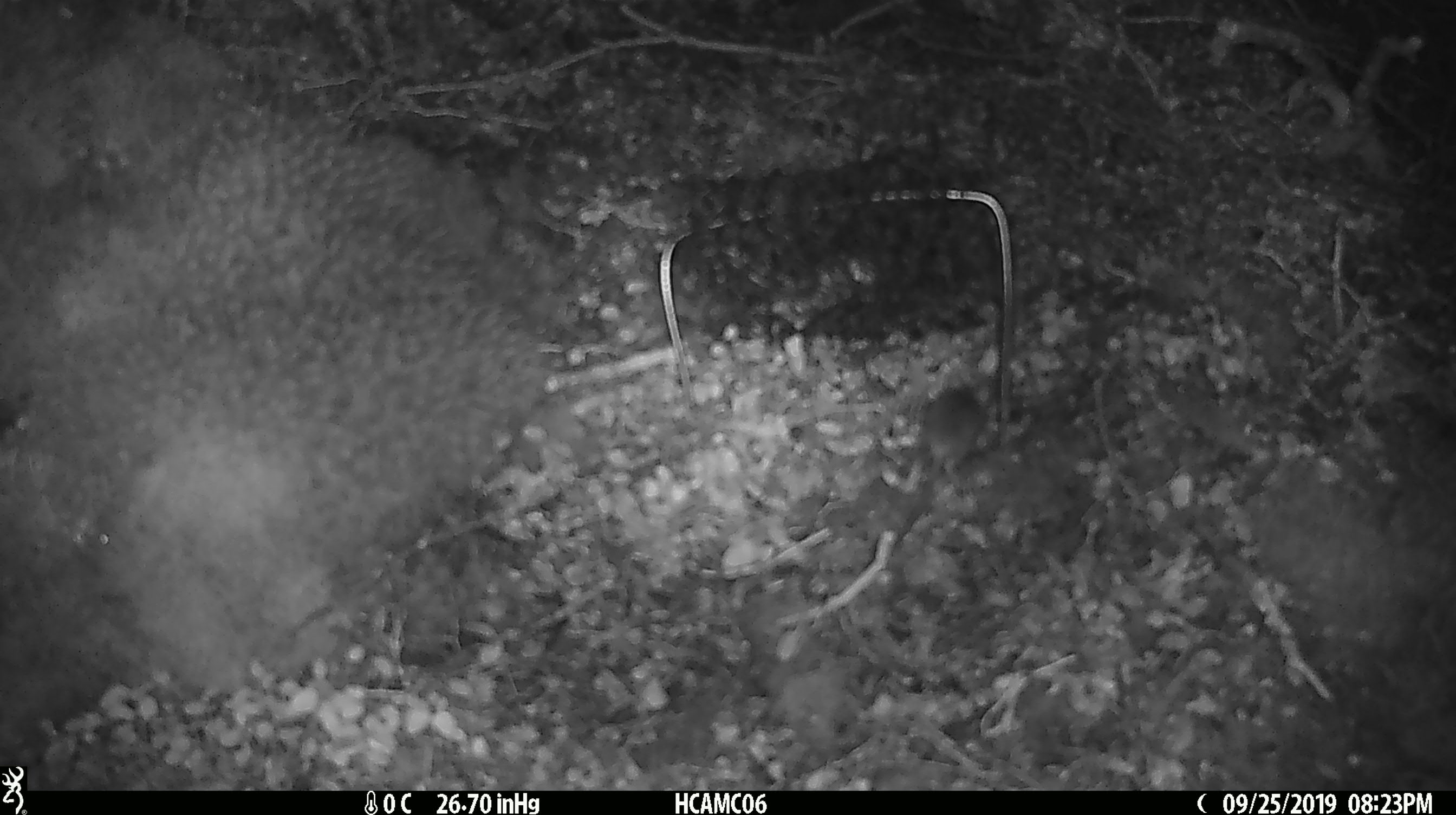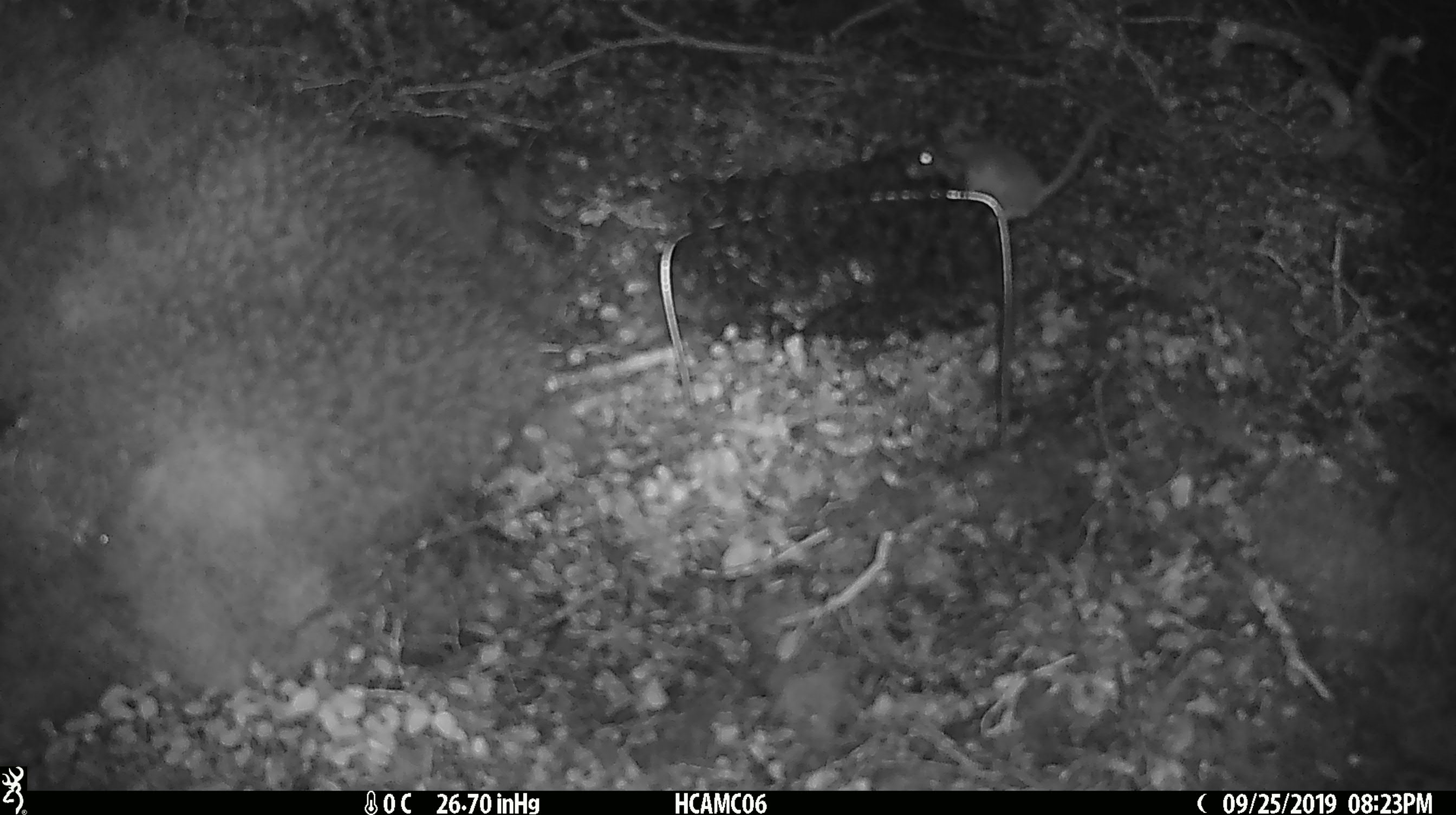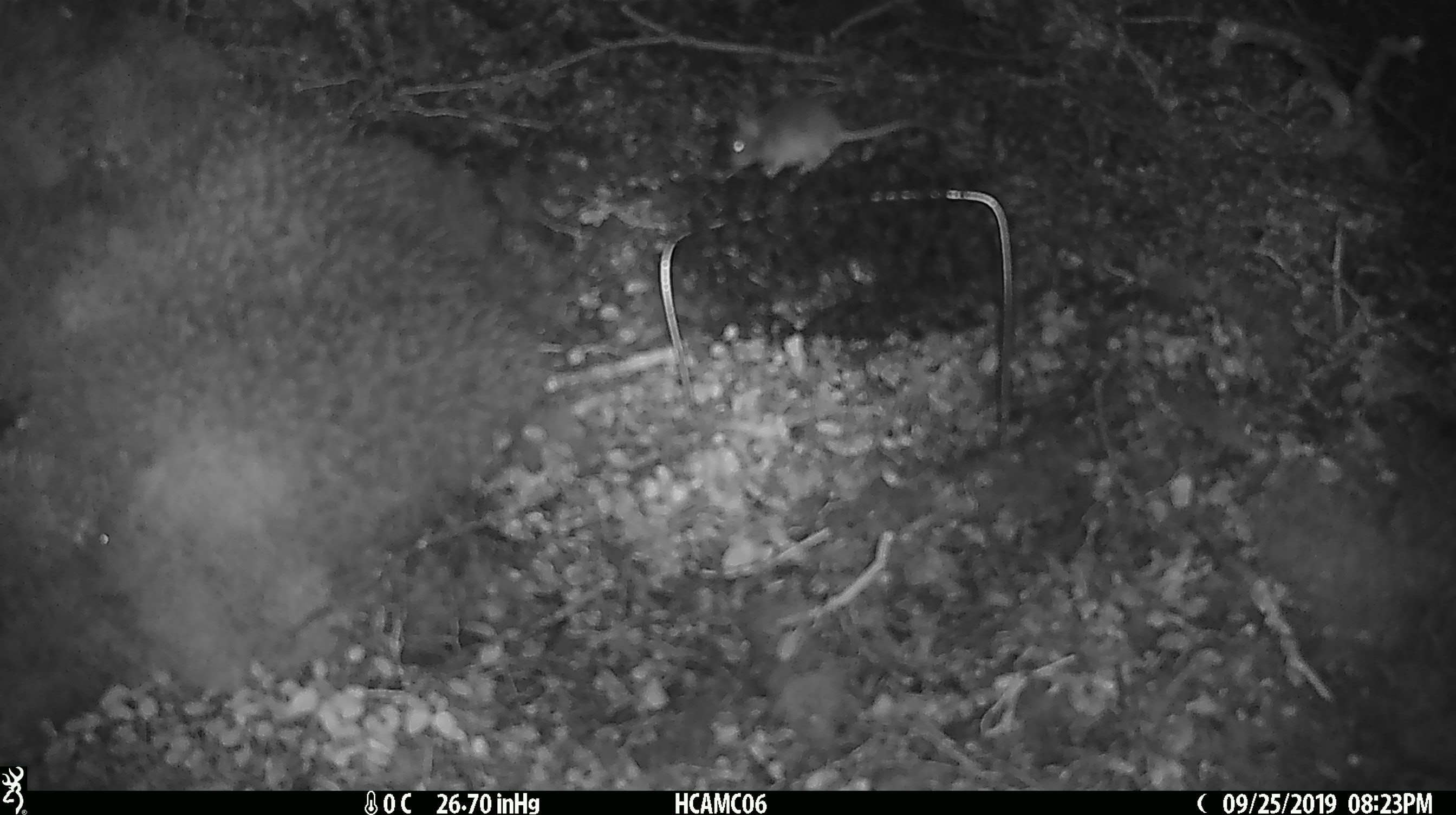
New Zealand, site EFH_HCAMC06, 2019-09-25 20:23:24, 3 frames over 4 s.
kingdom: Animalia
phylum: Chordata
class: Mammalia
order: Rodentia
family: Muridae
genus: Mus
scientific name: Mus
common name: mouse